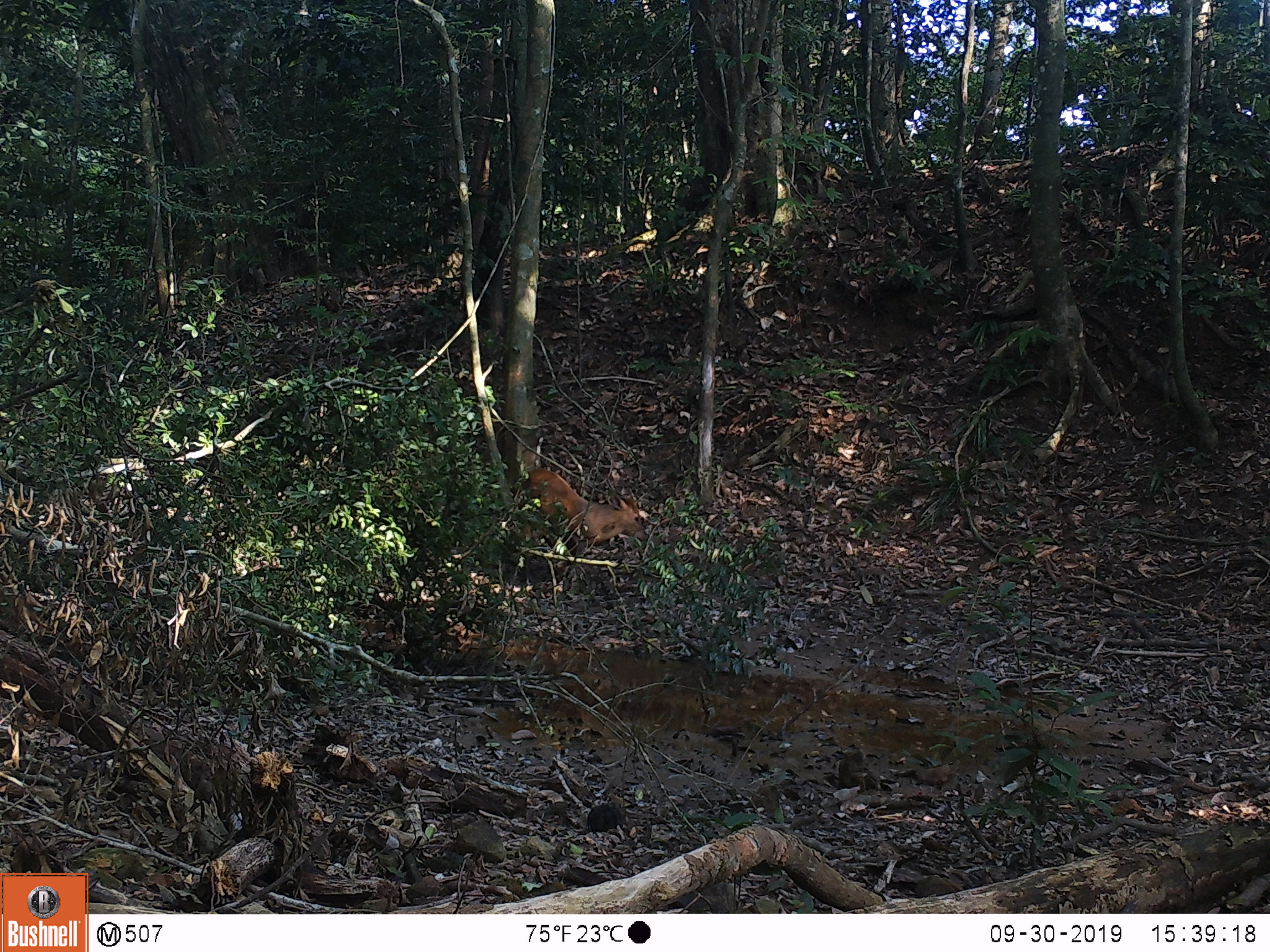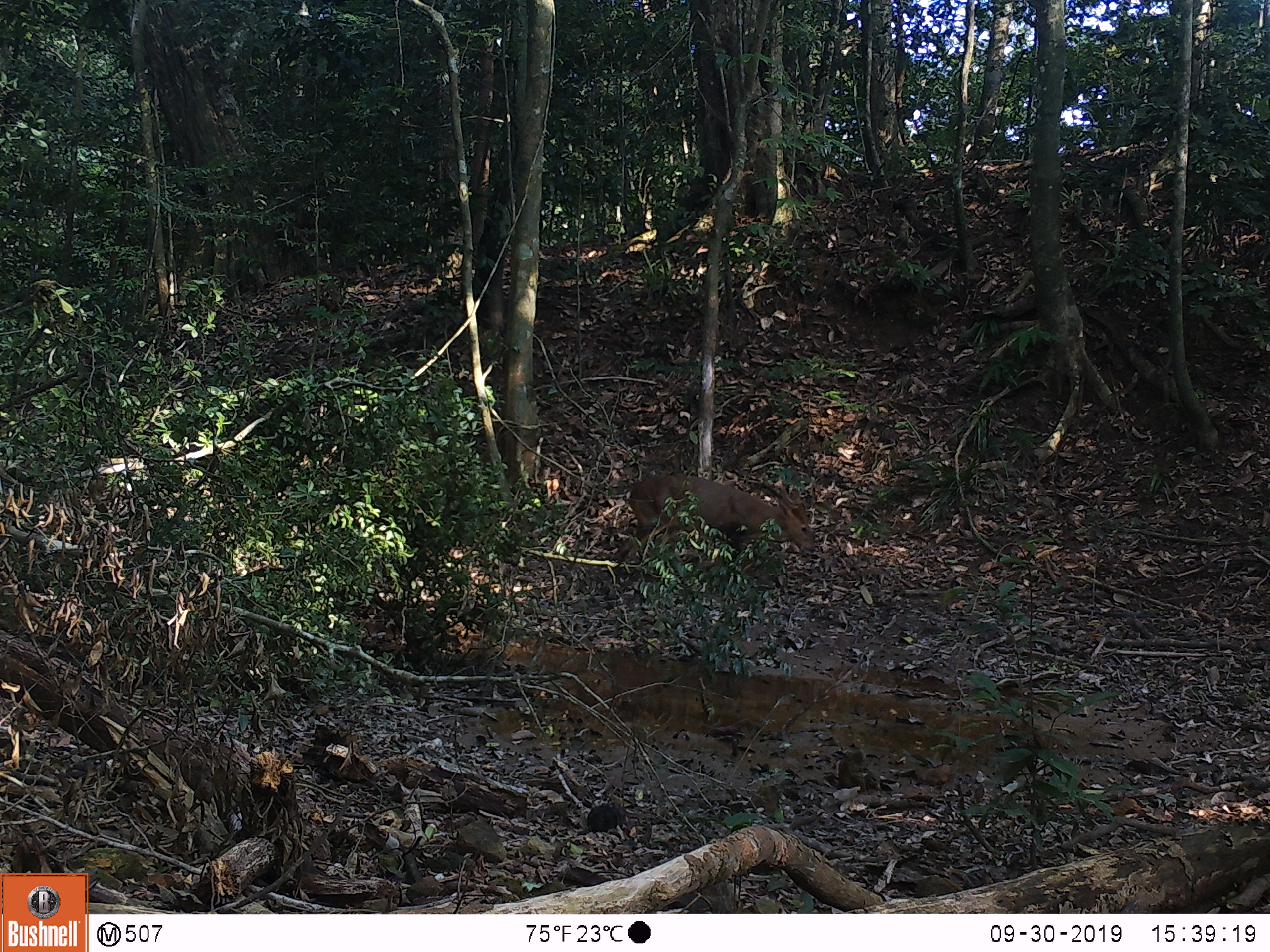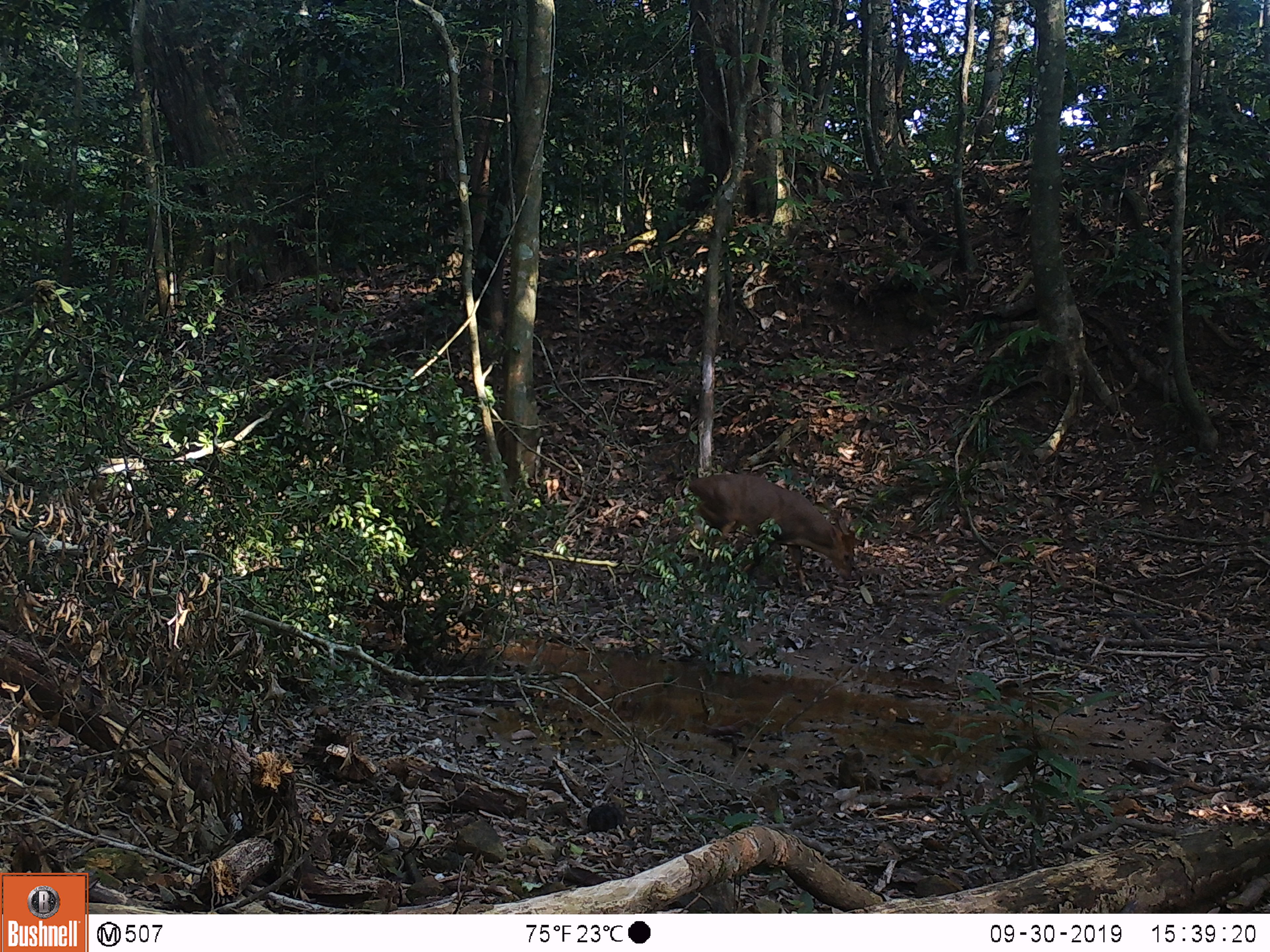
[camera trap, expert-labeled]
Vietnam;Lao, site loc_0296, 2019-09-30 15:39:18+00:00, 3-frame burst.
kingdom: Animalia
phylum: Chordata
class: Mammalia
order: Artiodactyla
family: Cervidae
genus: Muntiacus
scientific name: Muntiacus vuquangensis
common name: large-antlered muntjac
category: large antlered muntjac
Large antlered muntjac (large-antlered muntjac) (Muntiacus vuquangensis). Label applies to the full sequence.